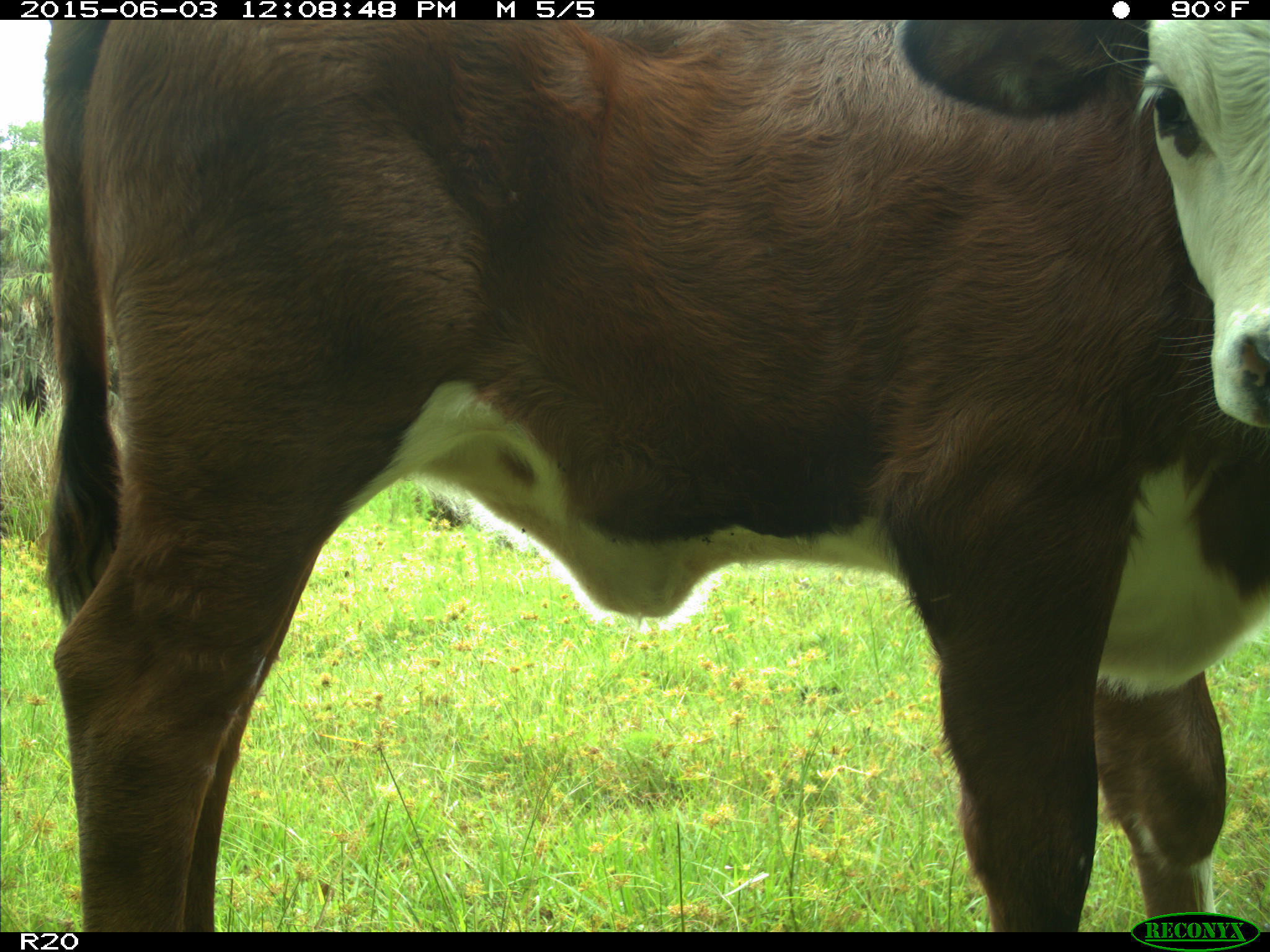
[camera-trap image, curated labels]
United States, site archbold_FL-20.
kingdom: Animalia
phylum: Chordata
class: Mammalia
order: Artiodactyla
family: Bovidae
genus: Bos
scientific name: Bos taurus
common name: domestic cow